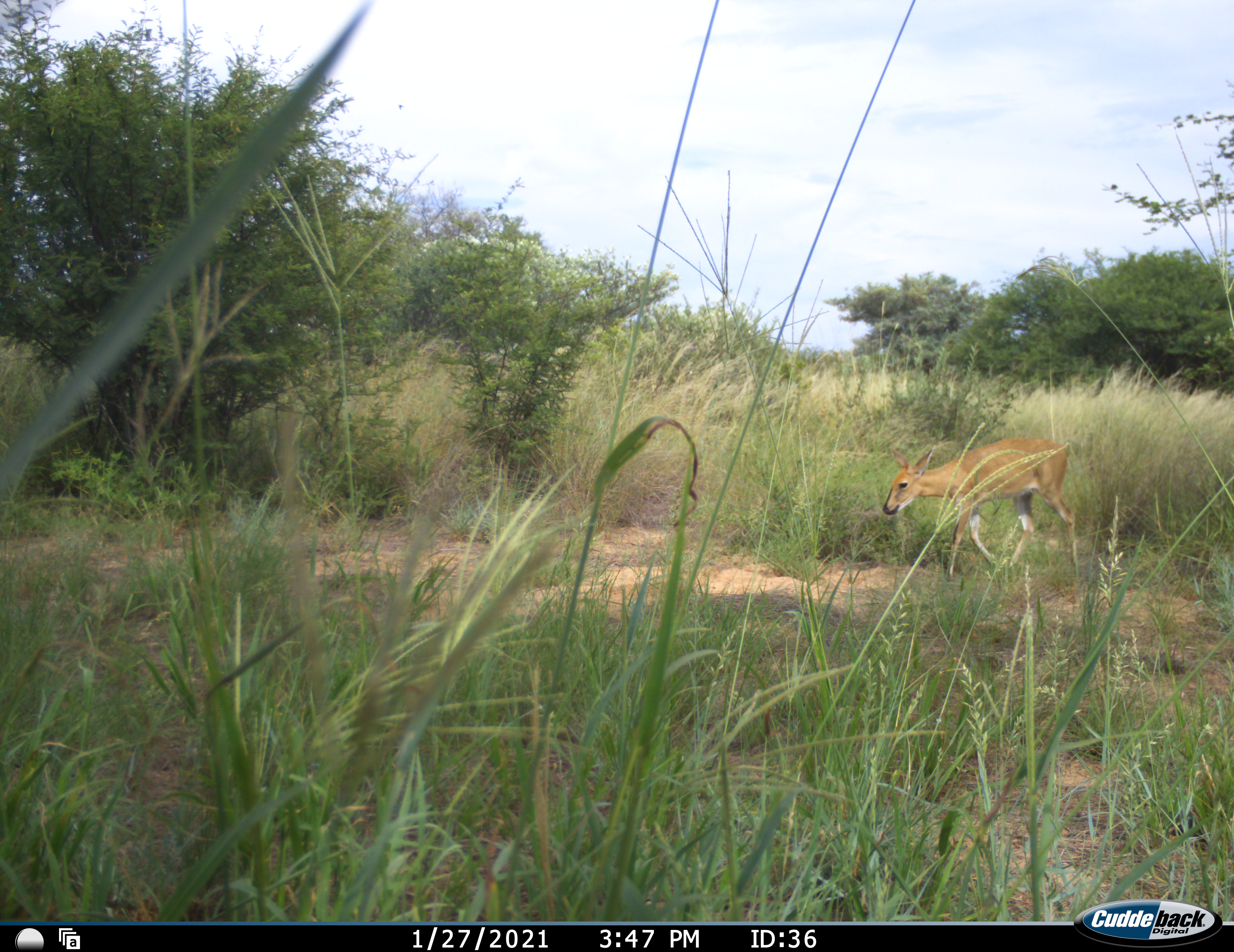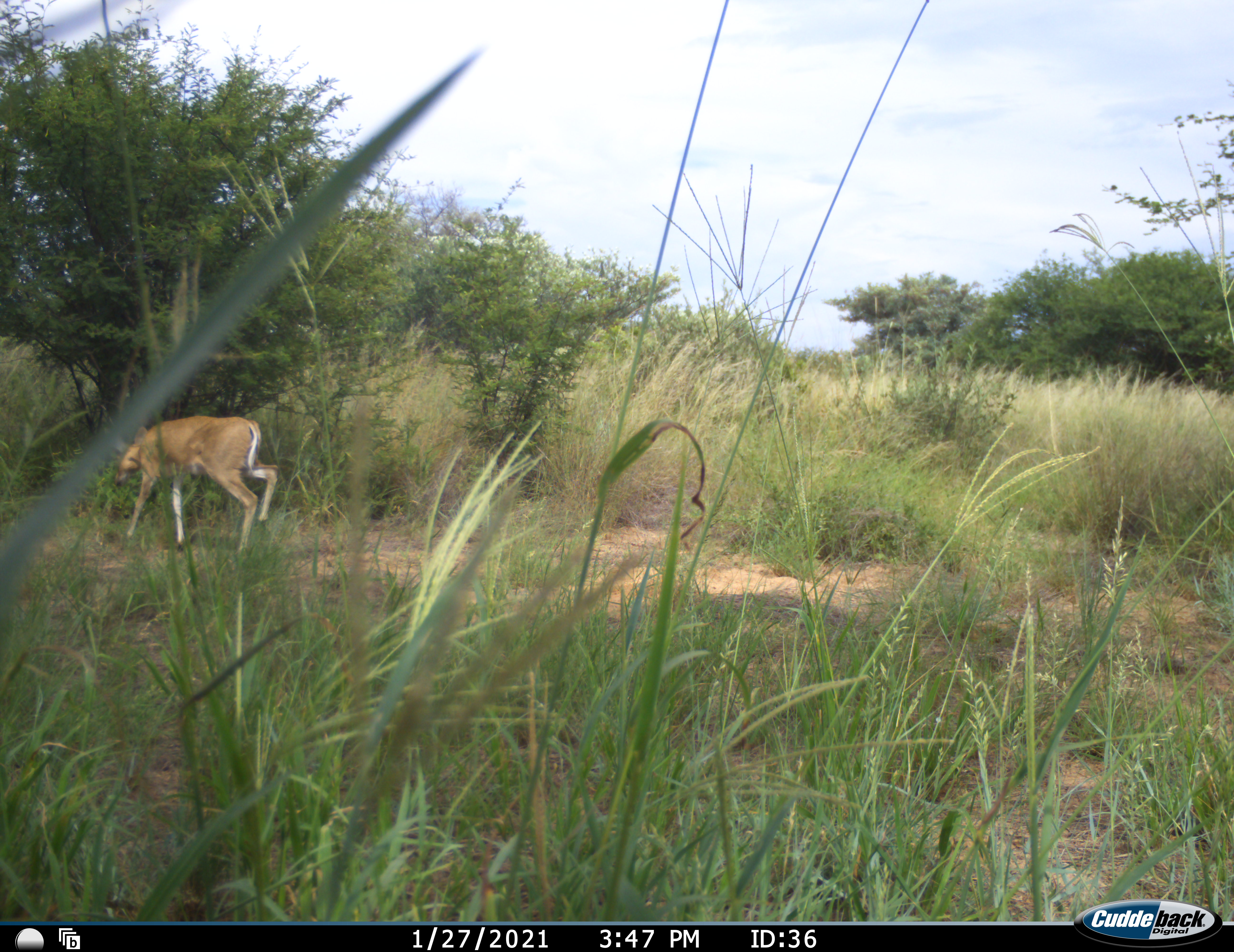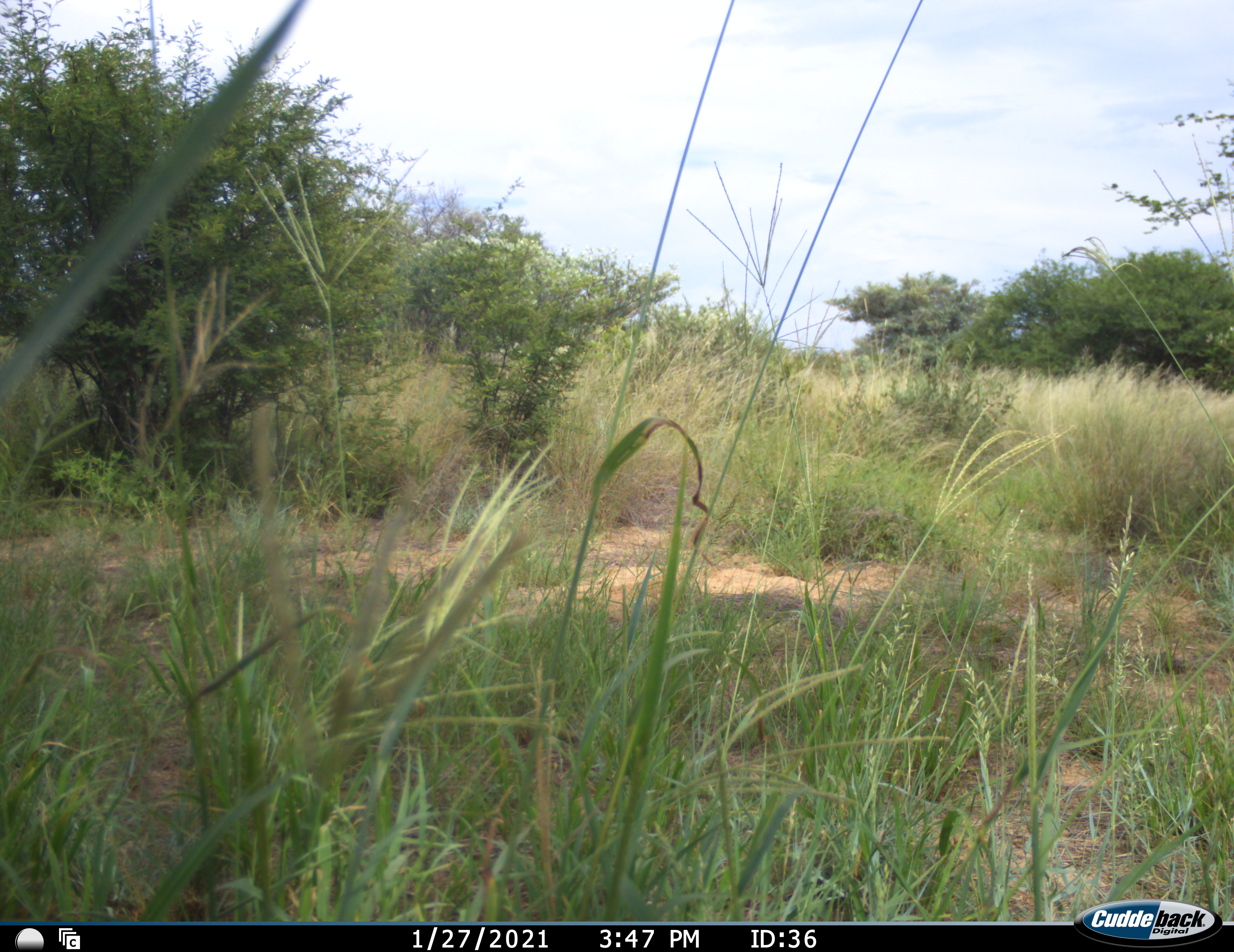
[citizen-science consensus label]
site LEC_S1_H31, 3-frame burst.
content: unidentified animal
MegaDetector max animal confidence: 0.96